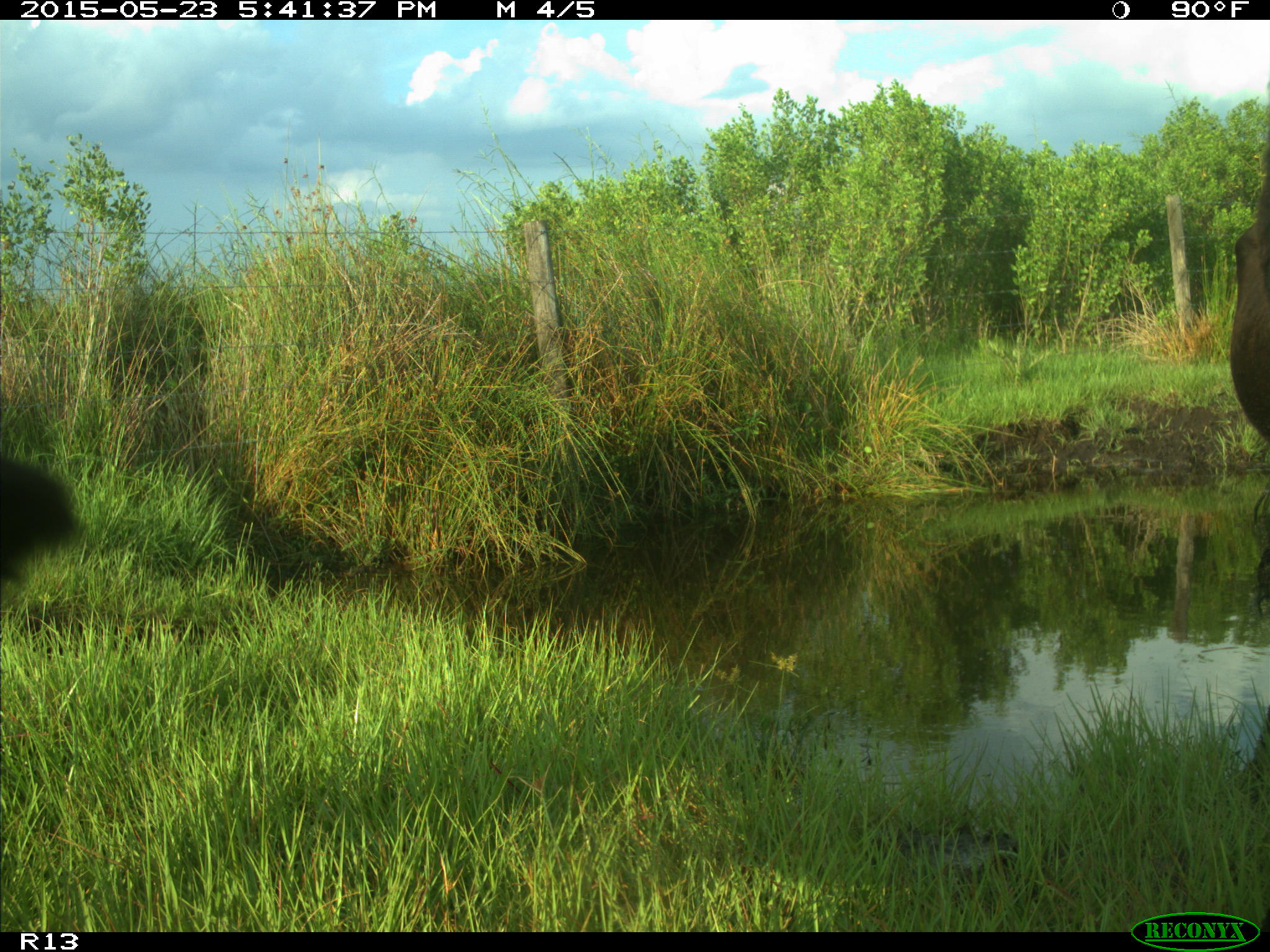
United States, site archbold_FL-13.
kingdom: Animalia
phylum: Chordata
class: Mammalia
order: Artiodactyla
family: Bovidae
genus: Bos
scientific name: Bos taurus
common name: domestic cow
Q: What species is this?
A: Bos taurus (domestic cow).